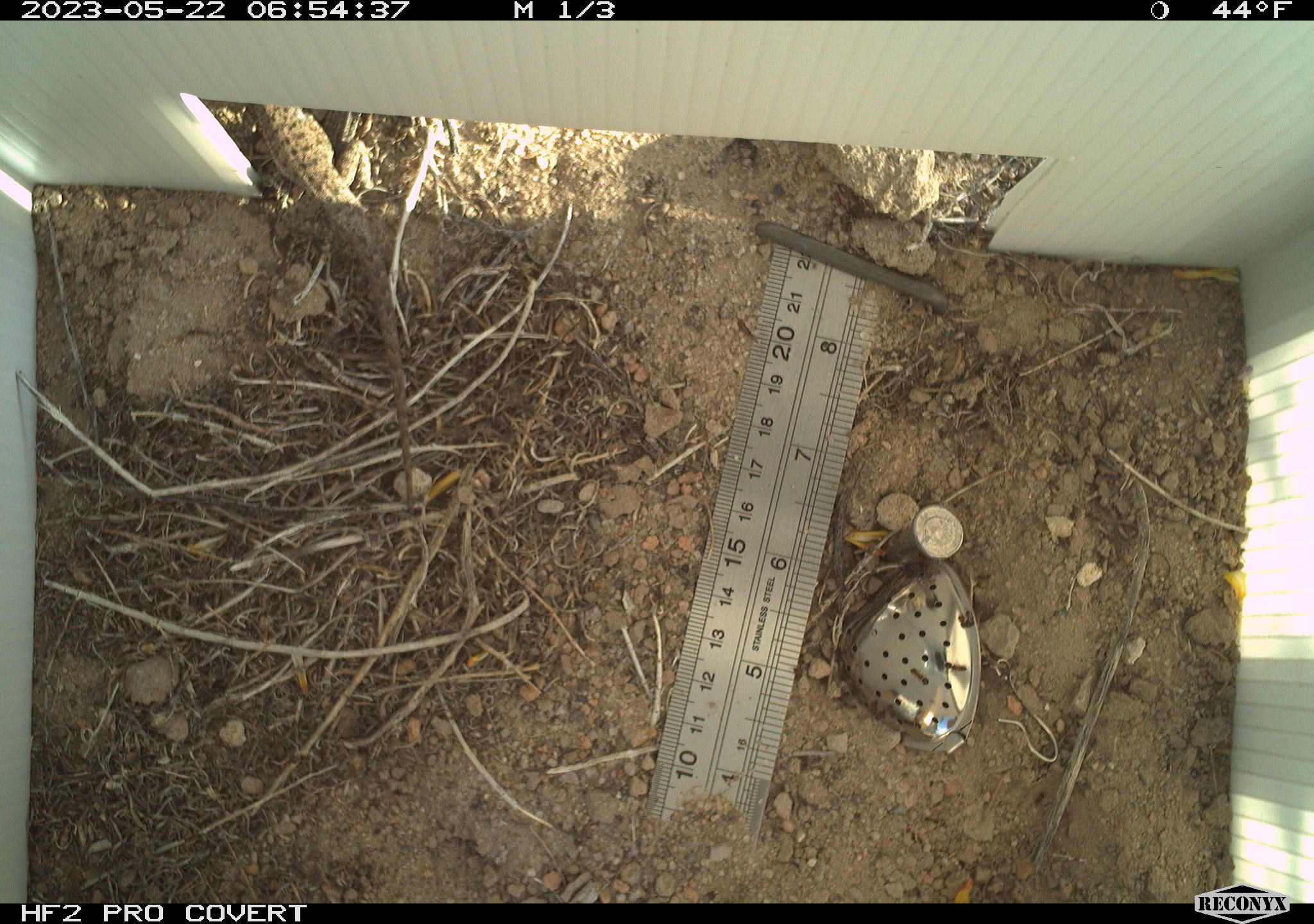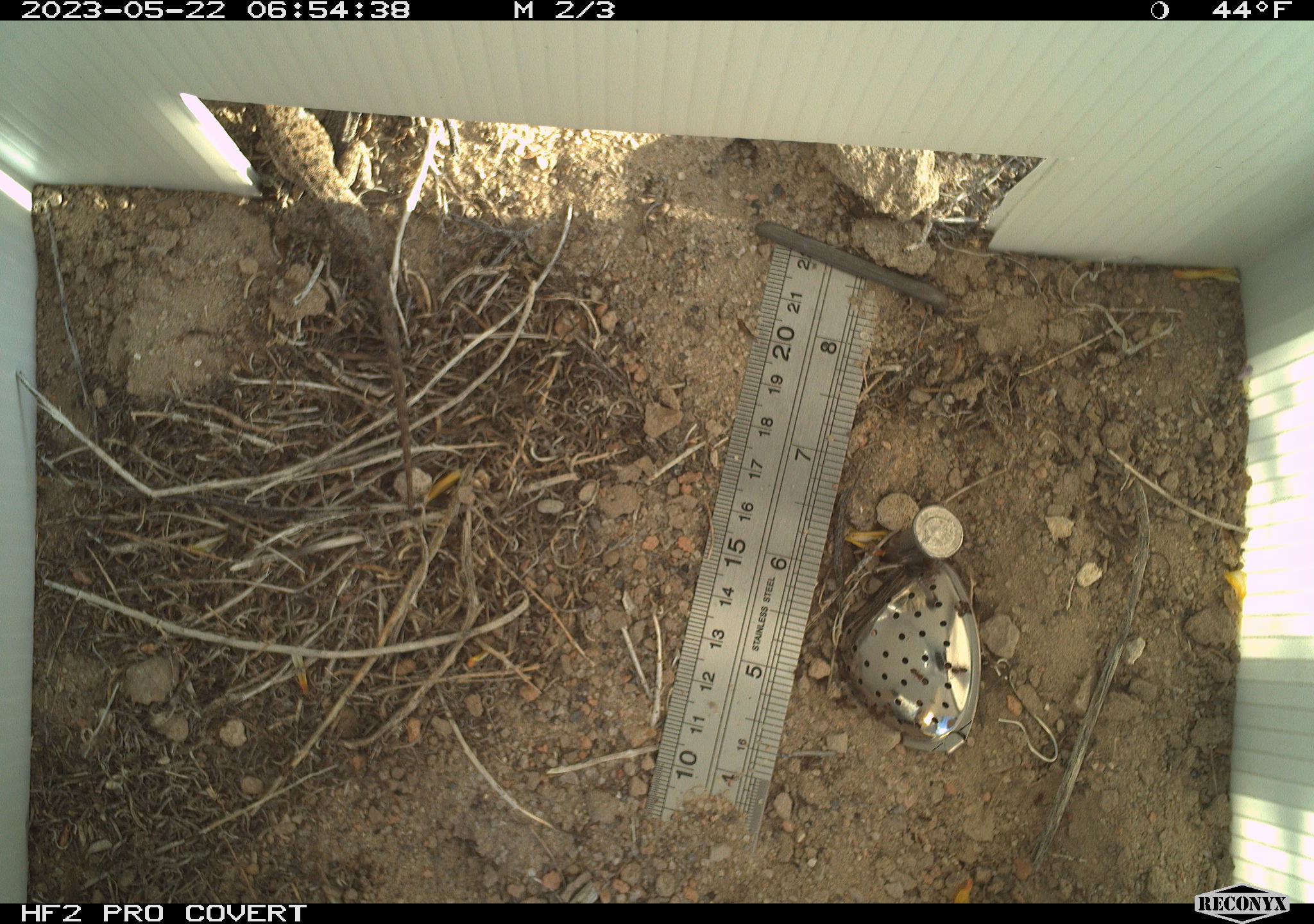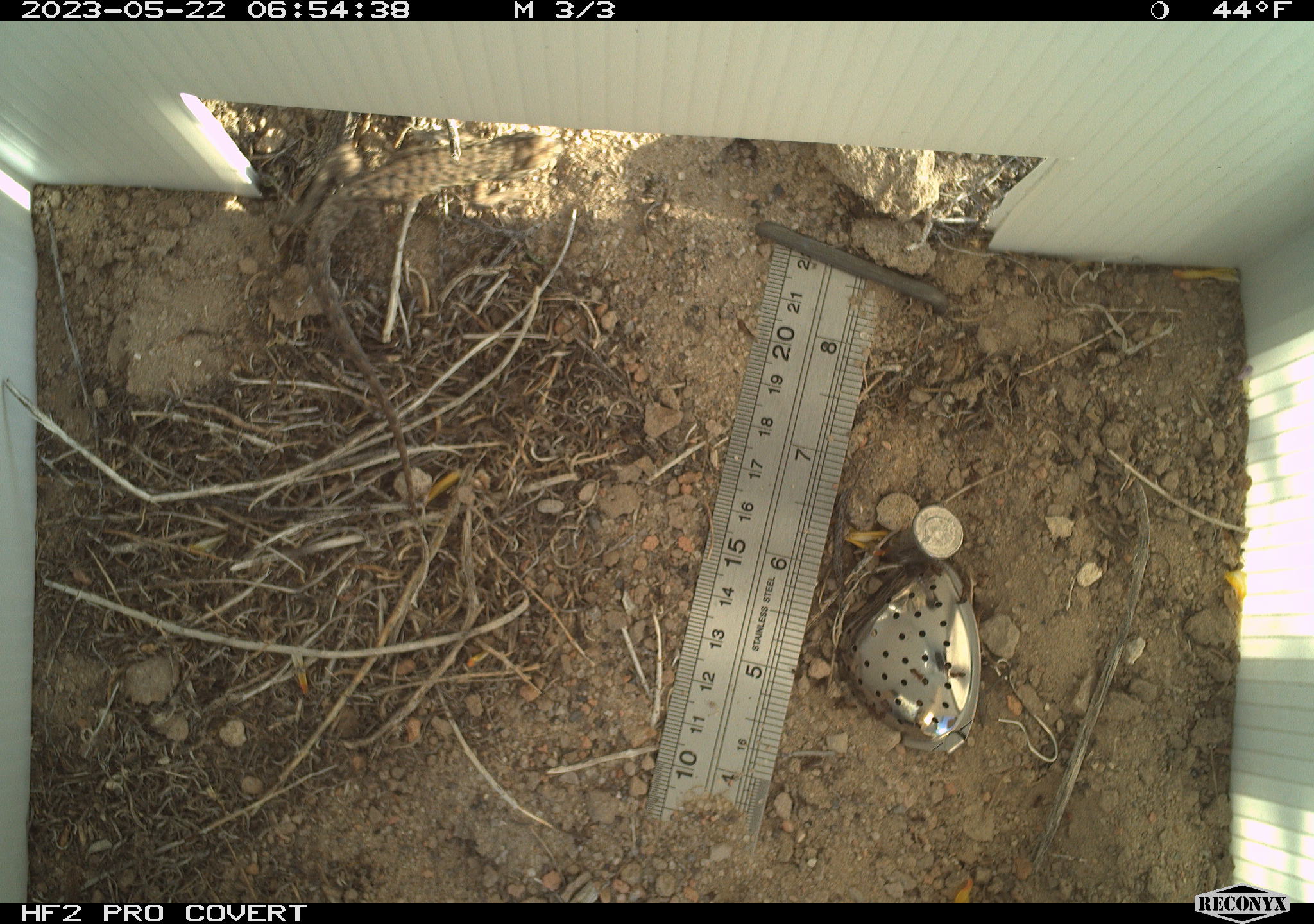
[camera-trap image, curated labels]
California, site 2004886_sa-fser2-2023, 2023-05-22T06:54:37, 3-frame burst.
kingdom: Animalia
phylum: Chordata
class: Reptilia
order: Squamata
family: Phrynosomatidae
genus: Uta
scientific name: Uta stansburiana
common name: common side-blotched lizard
Common side-blotched lizard (Uta stansburiana).